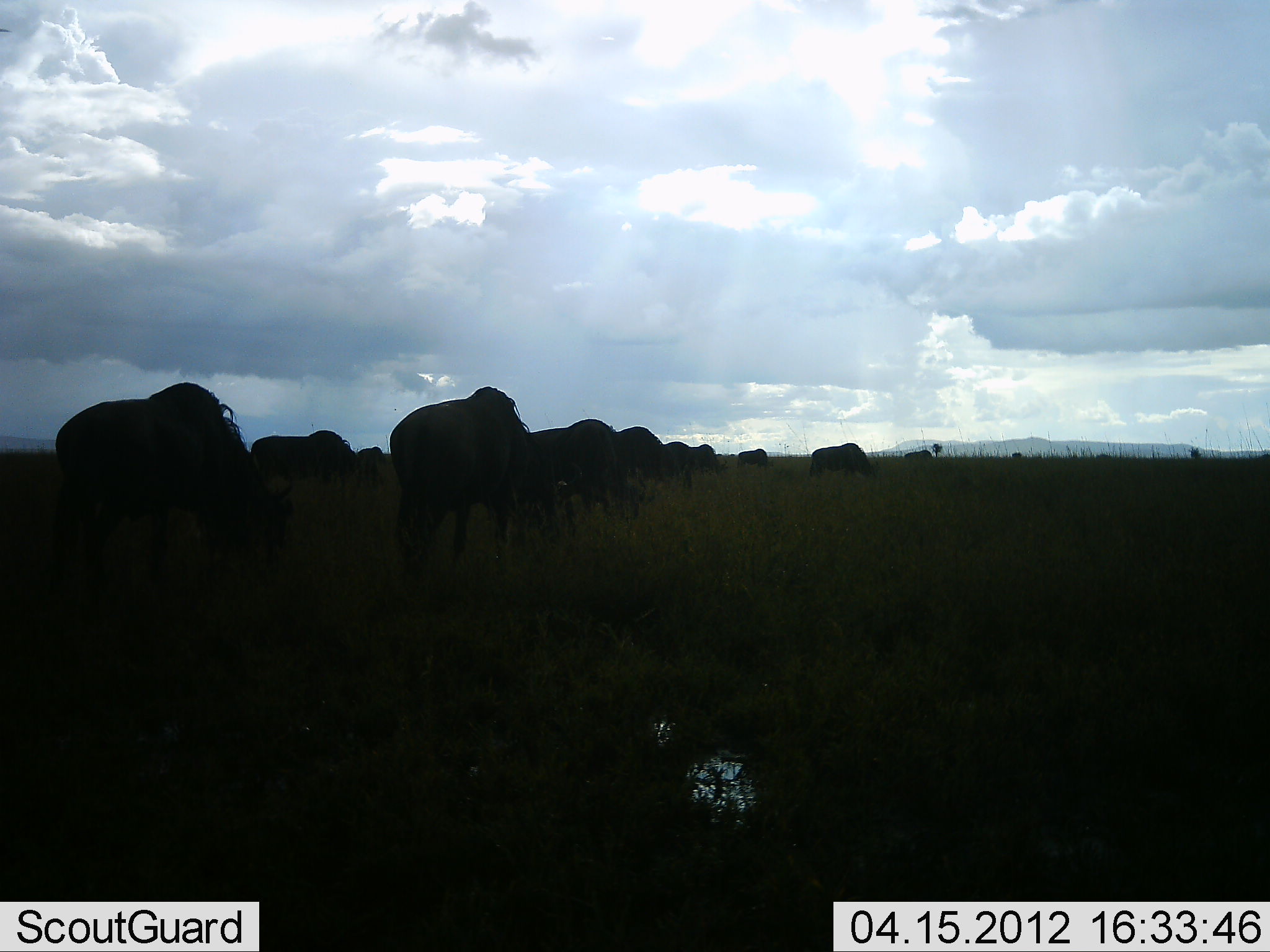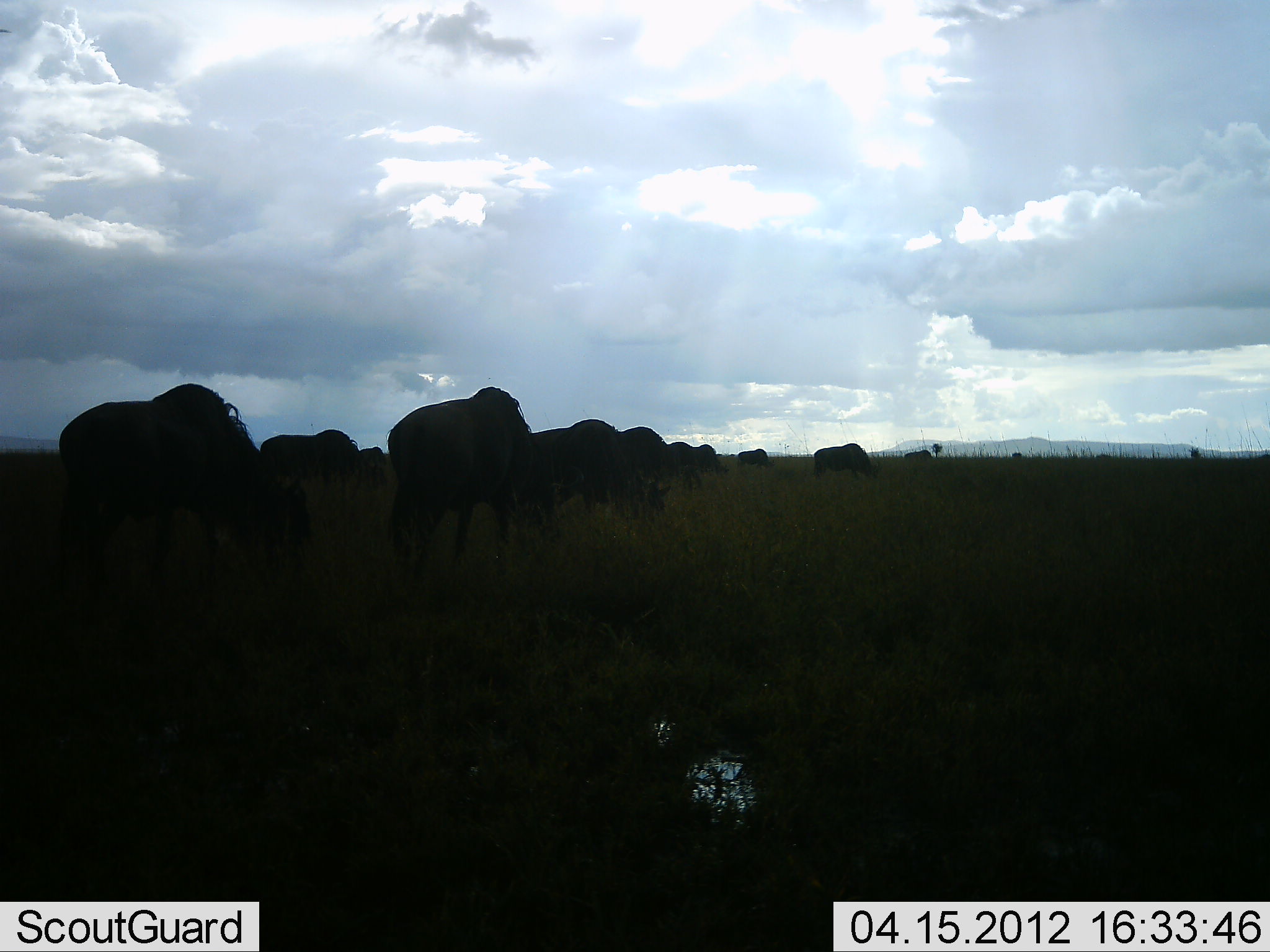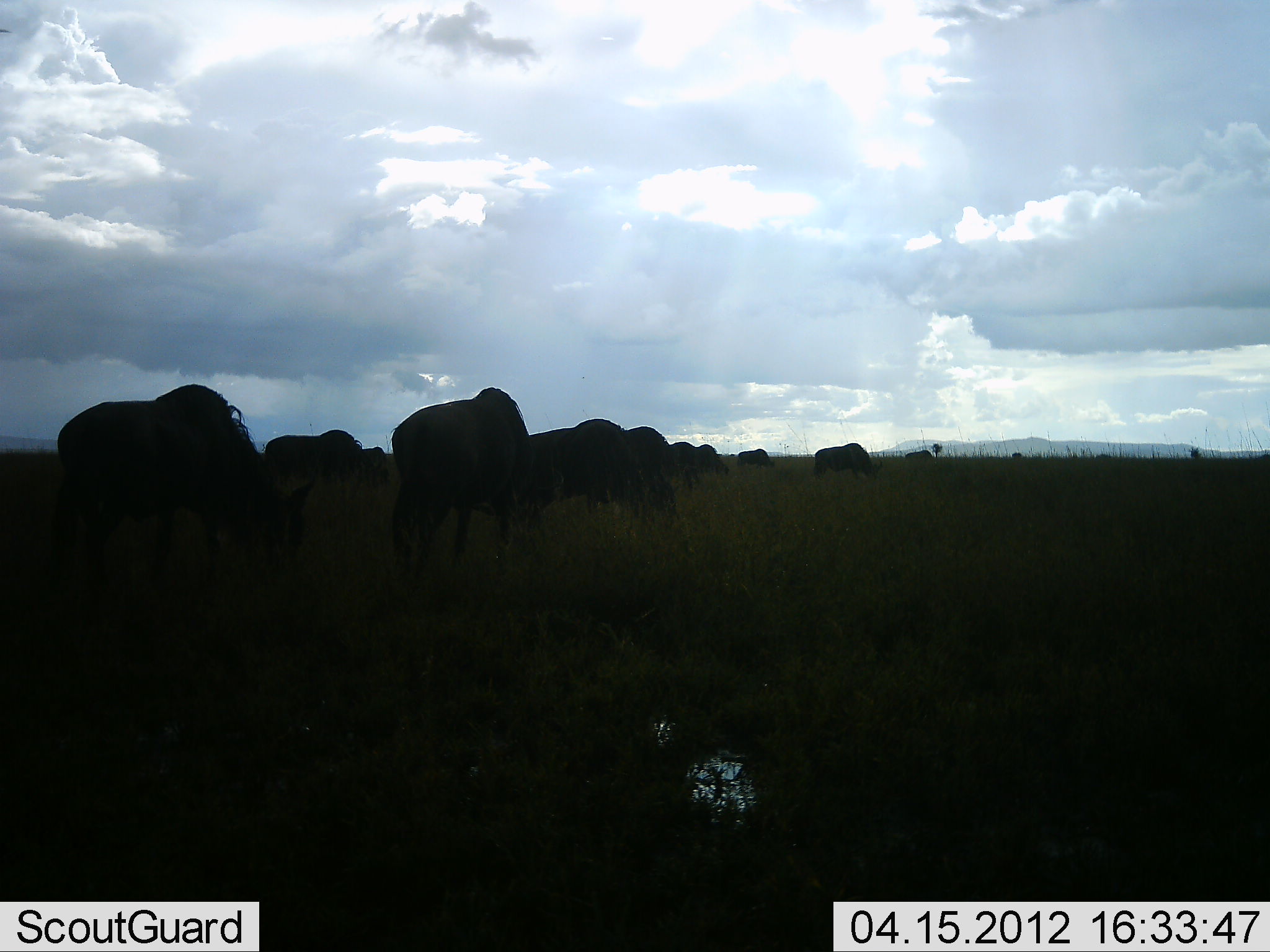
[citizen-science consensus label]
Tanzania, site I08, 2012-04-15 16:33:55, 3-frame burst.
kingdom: Animalia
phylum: Chordata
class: Mammalia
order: Artiodactyla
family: Bovidae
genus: Connochaetes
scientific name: Connochaetes taurinus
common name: blue wildebeest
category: wildebeest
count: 11-50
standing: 27%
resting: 0%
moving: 5%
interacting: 0%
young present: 0%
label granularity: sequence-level